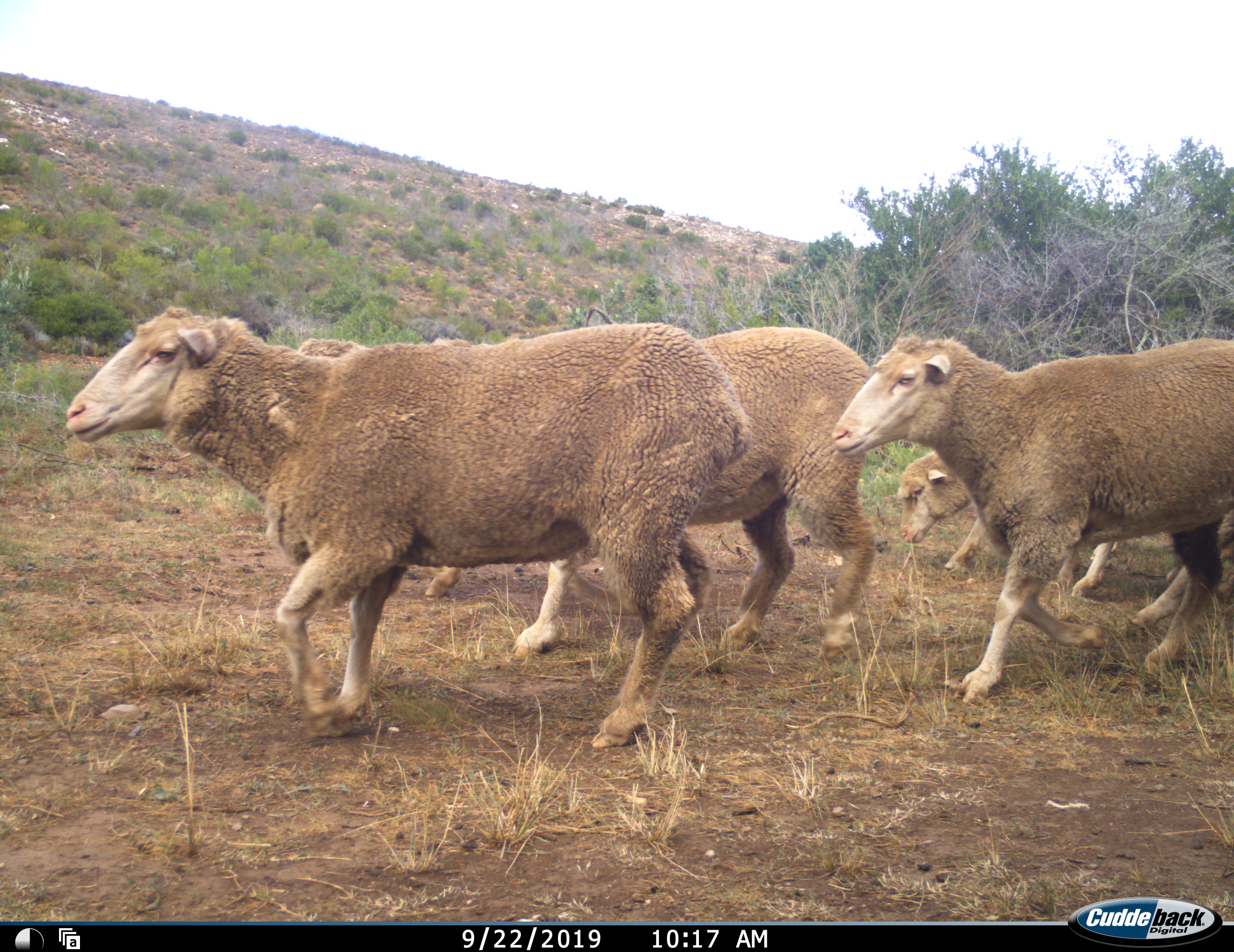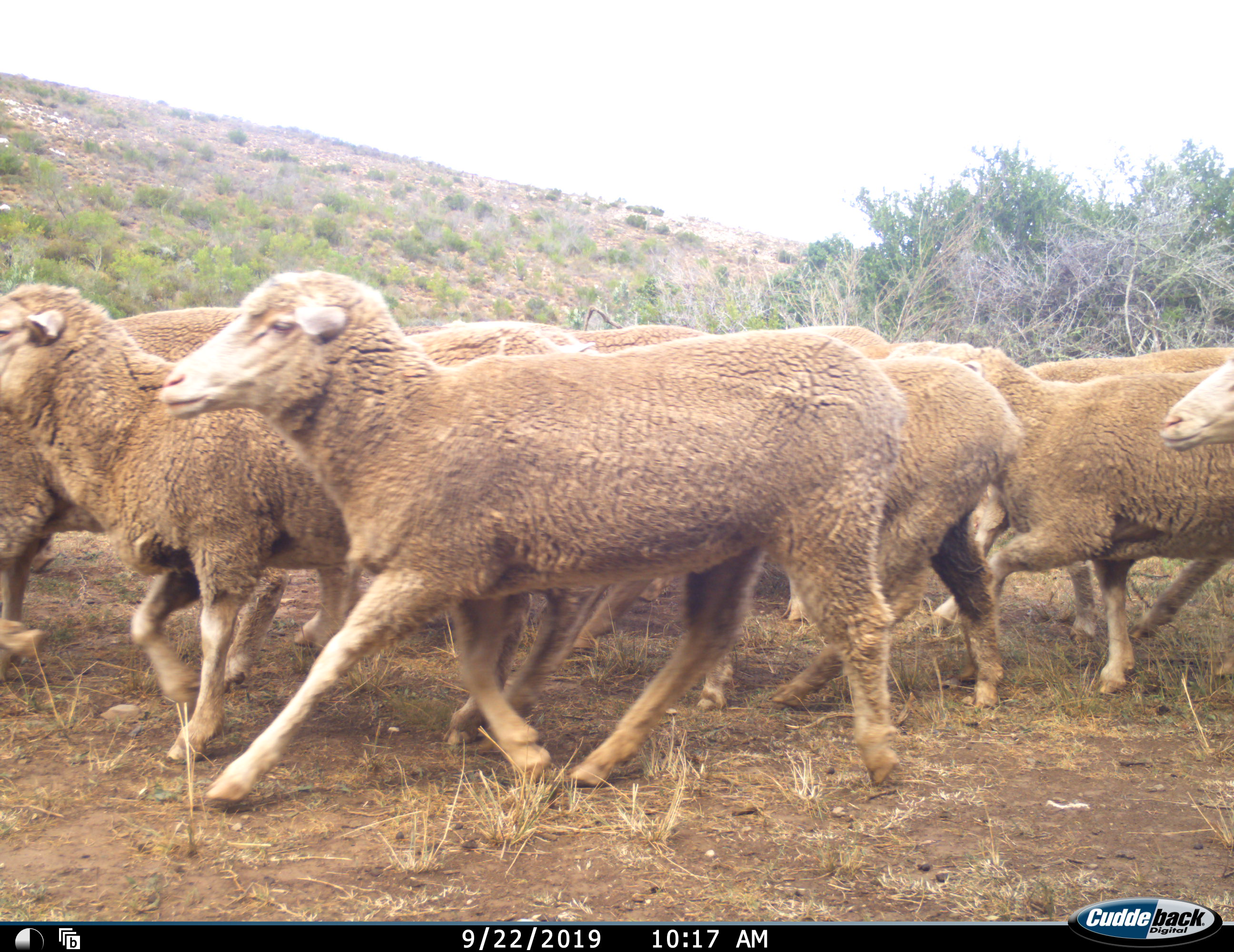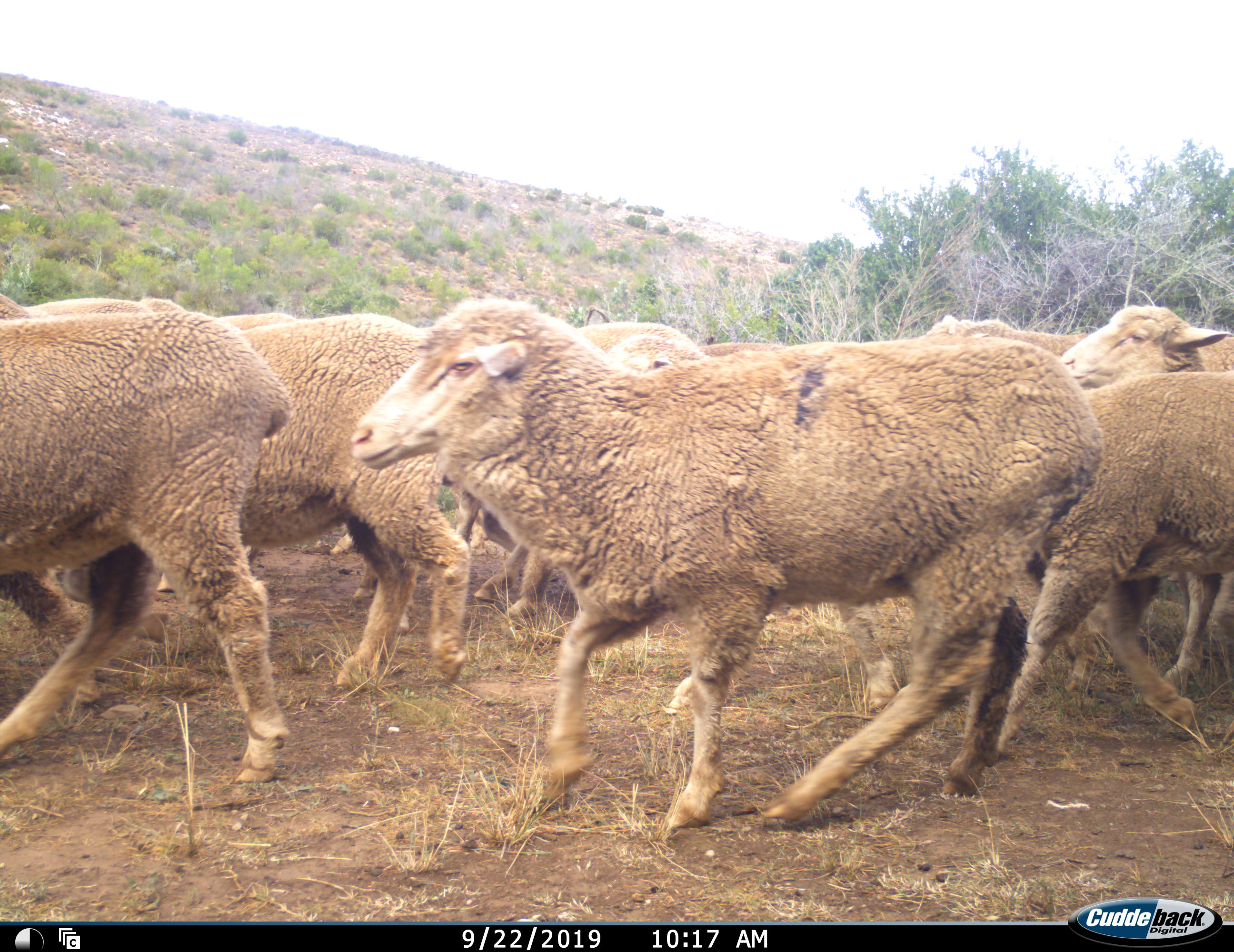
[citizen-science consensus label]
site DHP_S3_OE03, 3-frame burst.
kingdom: Animalia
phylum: Chordata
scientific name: Vertebrata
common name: domestic animal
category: domesticanimal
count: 11-50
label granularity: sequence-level